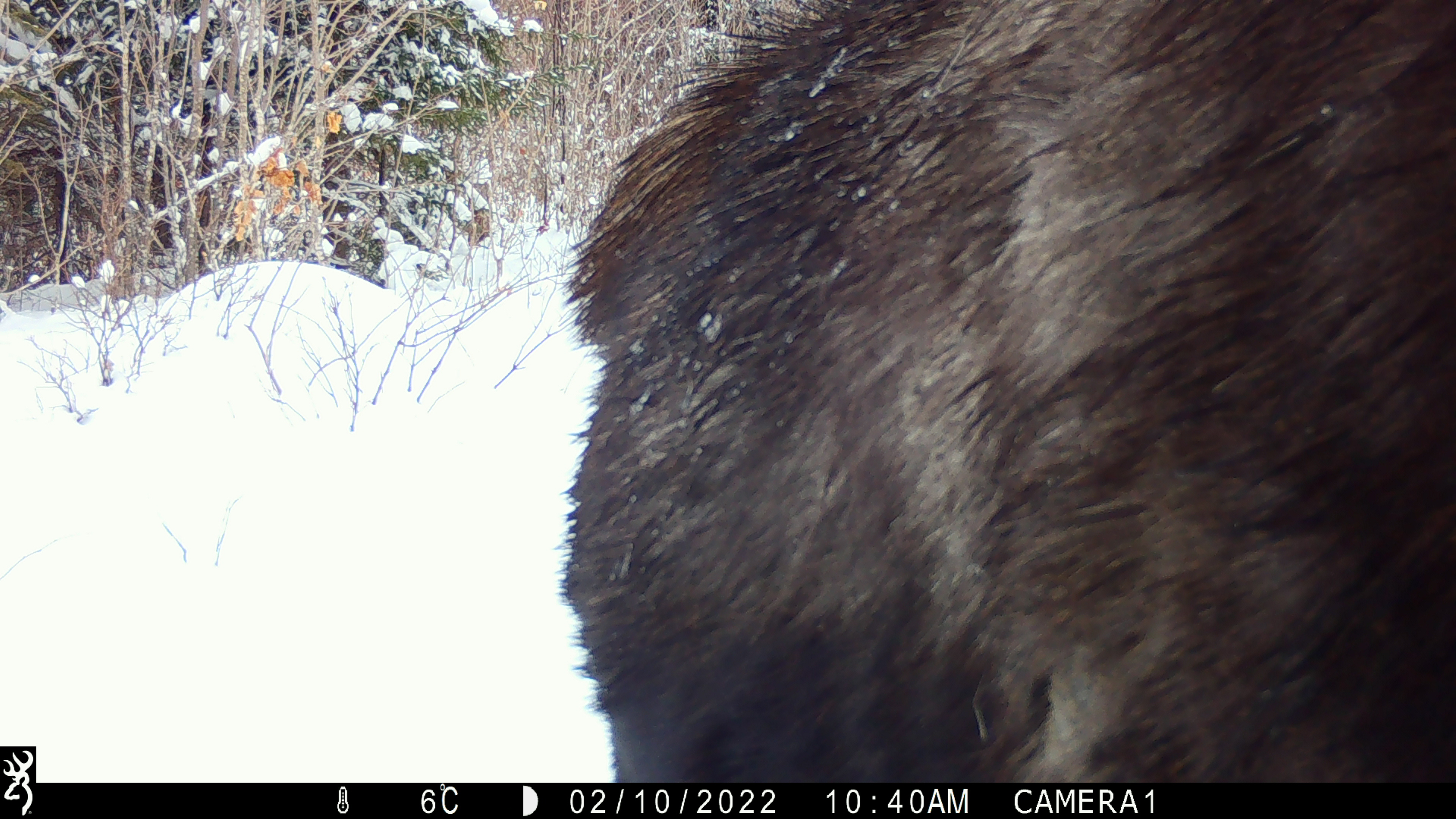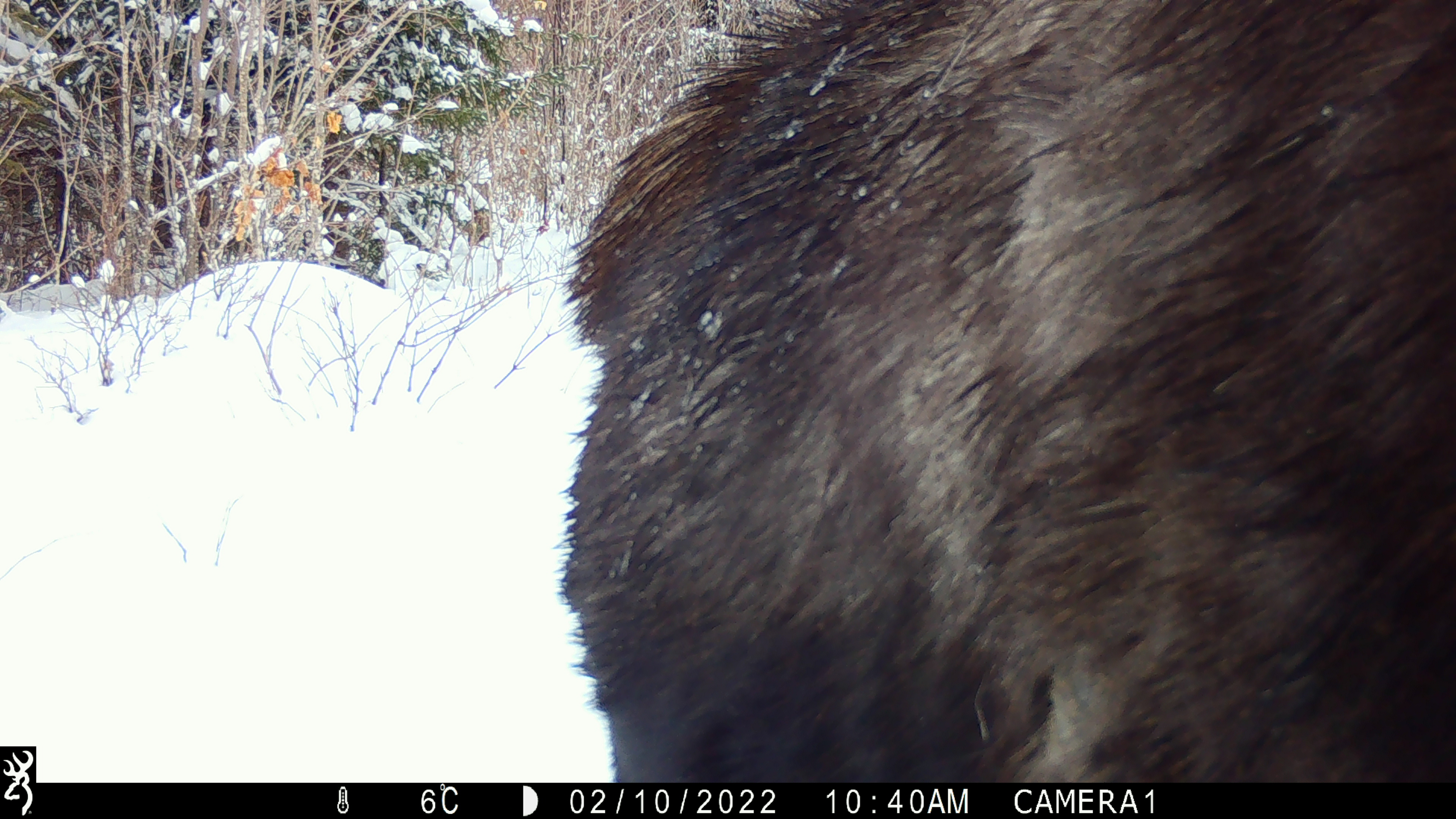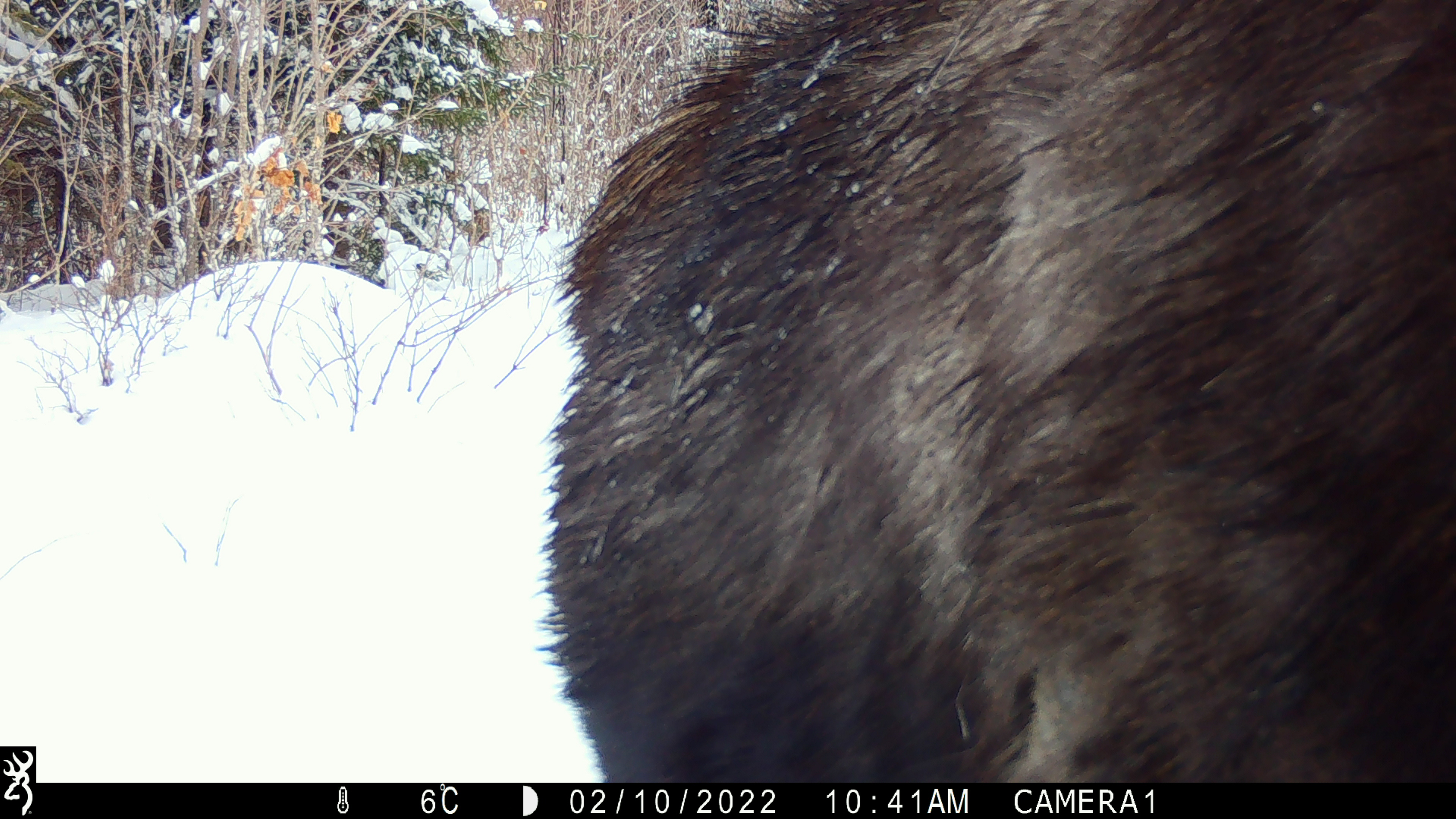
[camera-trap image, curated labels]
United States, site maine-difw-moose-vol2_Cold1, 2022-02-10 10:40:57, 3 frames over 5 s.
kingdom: Animalia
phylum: Chordata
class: Mammalia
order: Artiodactyla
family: Cervidae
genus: Alces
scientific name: Alces alces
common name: moose